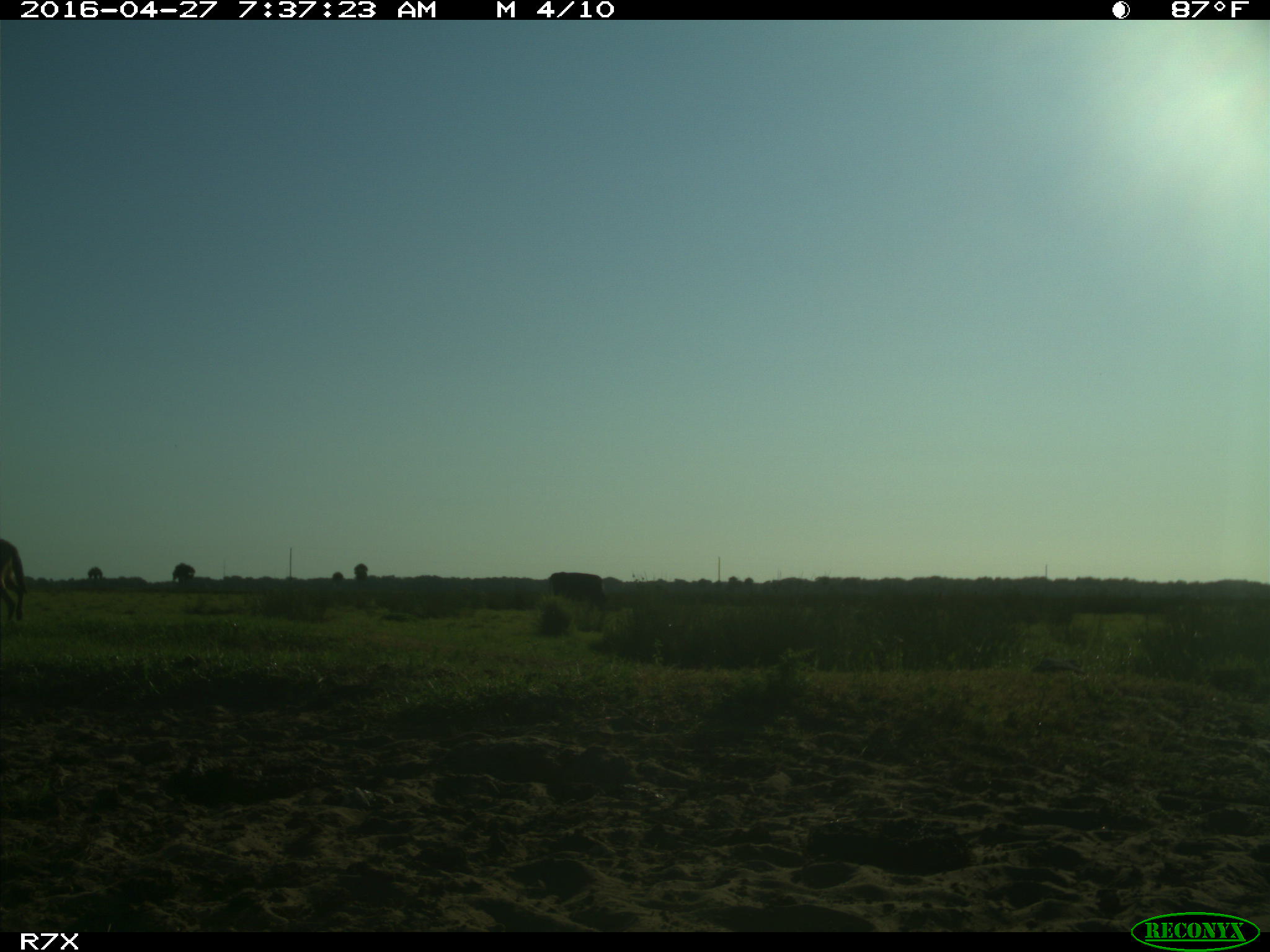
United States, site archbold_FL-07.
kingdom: Animalia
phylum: Chordata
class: Mammalia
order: Artiodactyla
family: Bovidae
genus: Bos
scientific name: Bos taurus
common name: domestic cow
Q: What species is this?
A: Bos taurus (domestic cow).